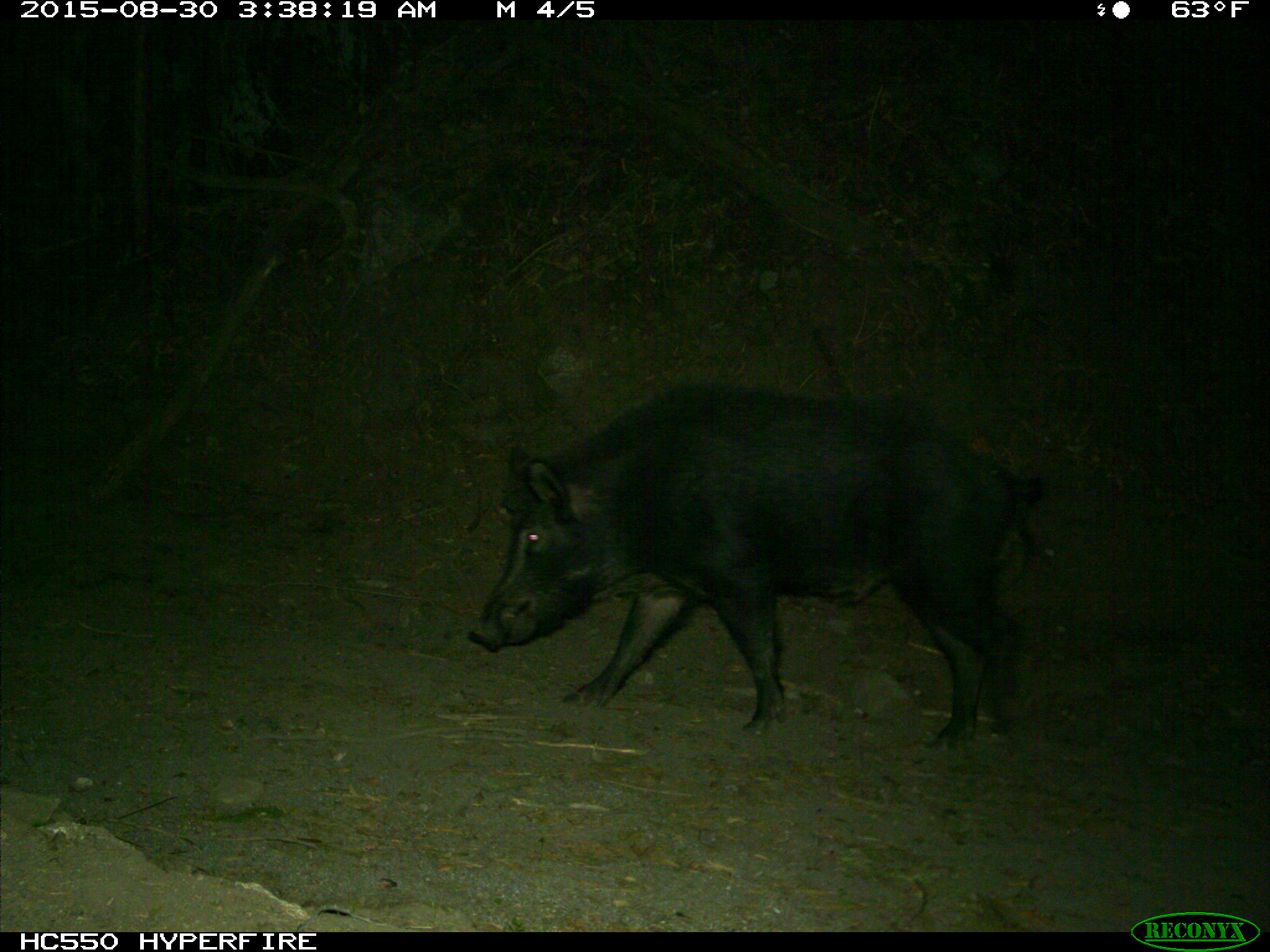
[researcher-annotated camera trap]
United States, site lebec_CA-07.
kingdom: Animalia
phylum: Chordata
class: Mammalia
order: Artiodactyla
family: Suidae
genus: Sus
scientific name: Sus scrofa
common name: wild boar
Sus scrofa (wild boar).